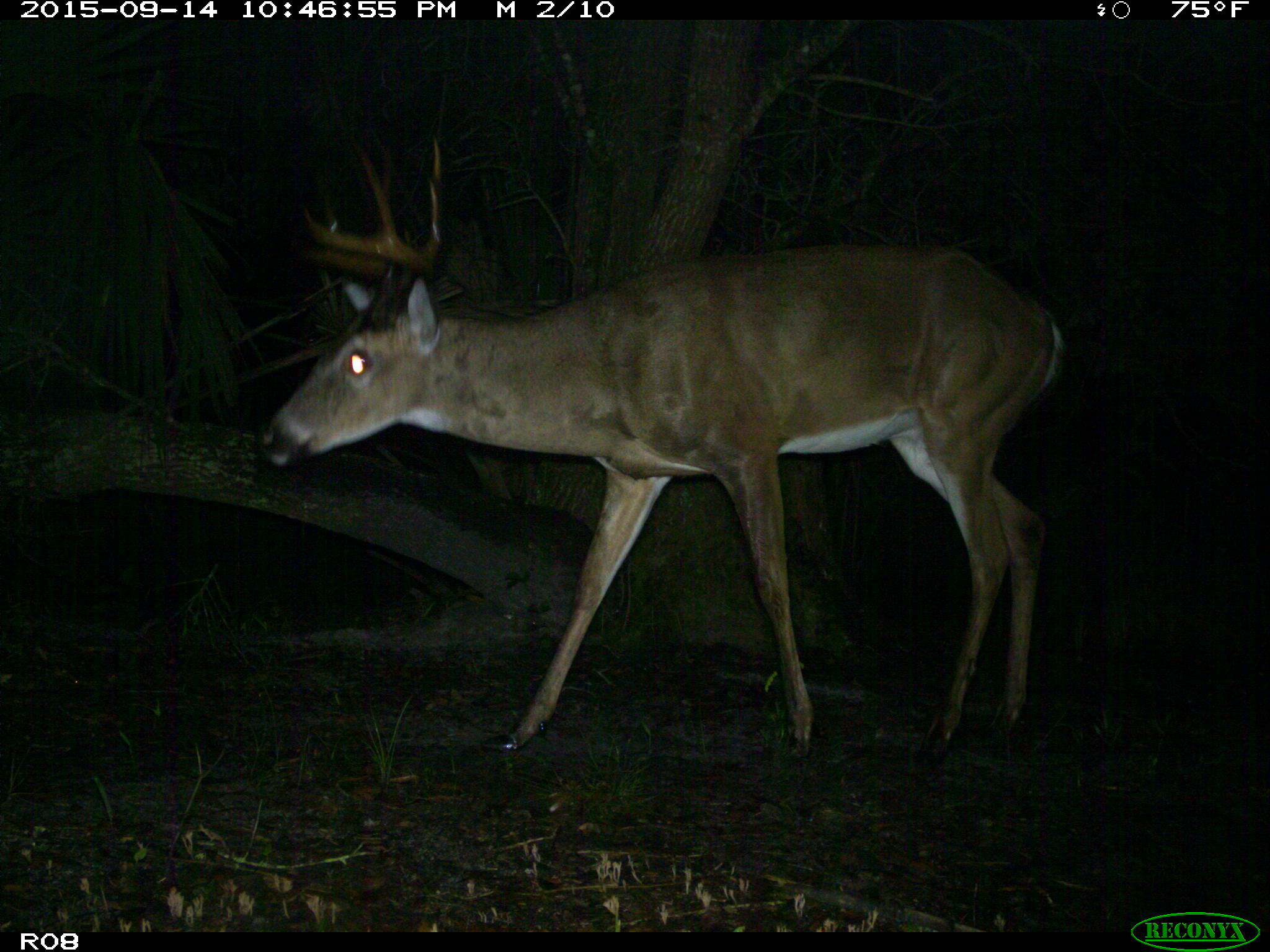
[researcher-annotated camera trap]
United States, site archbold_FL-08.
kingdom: Animalia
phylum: Chordata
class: Mammalia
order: Artiodactyla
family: Cervidae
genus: Odocoileus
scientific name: Odocoileus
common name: deer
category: unidentified deer